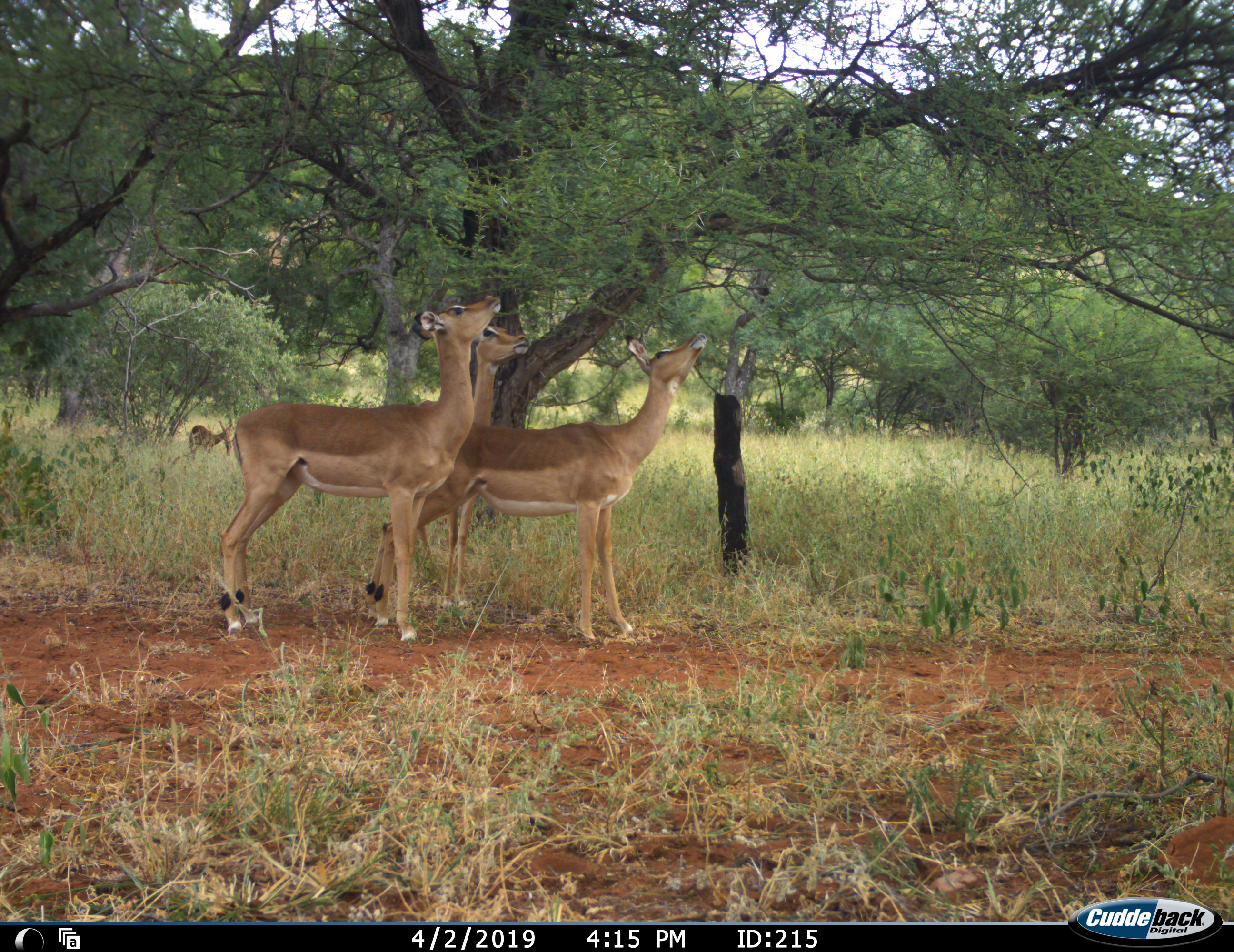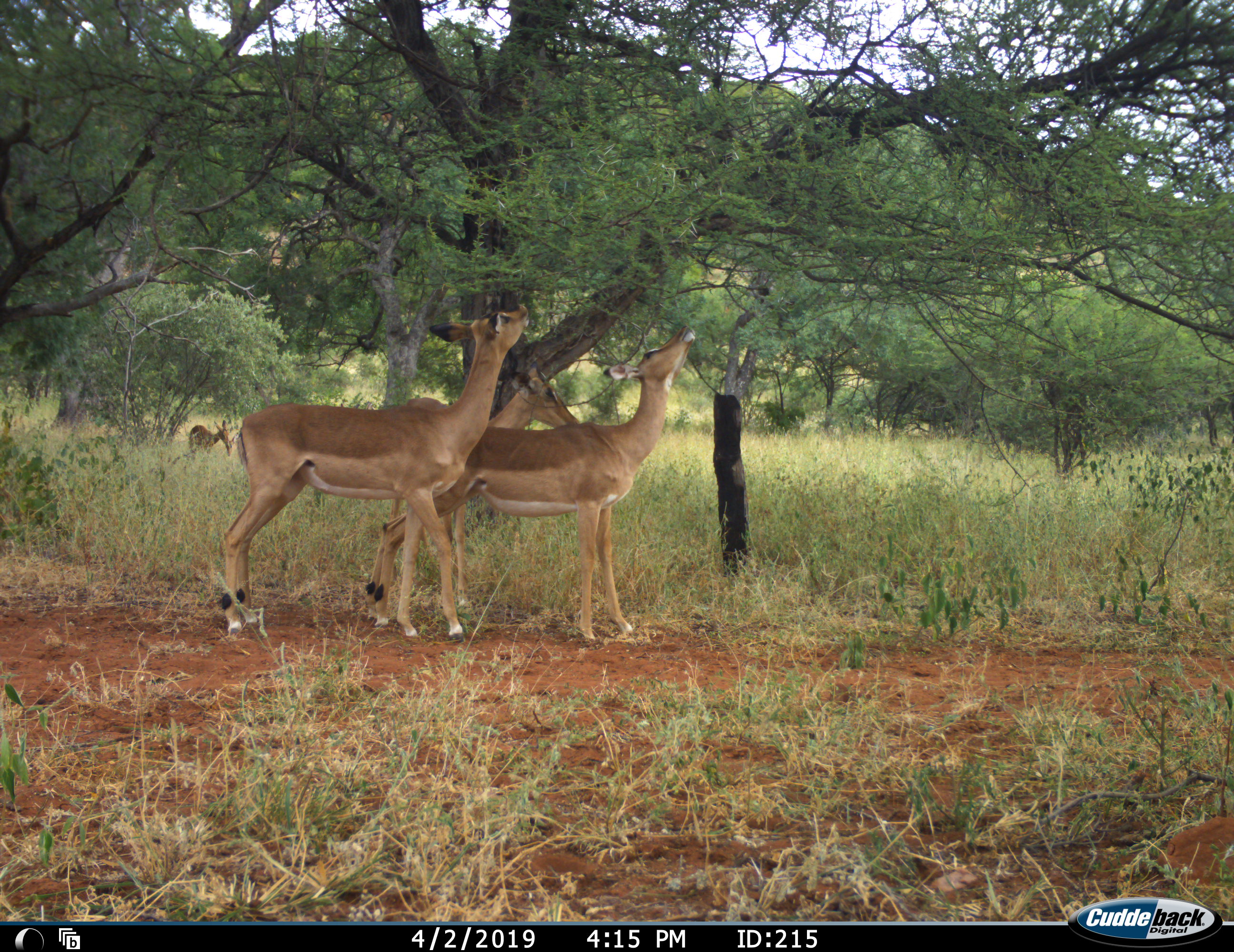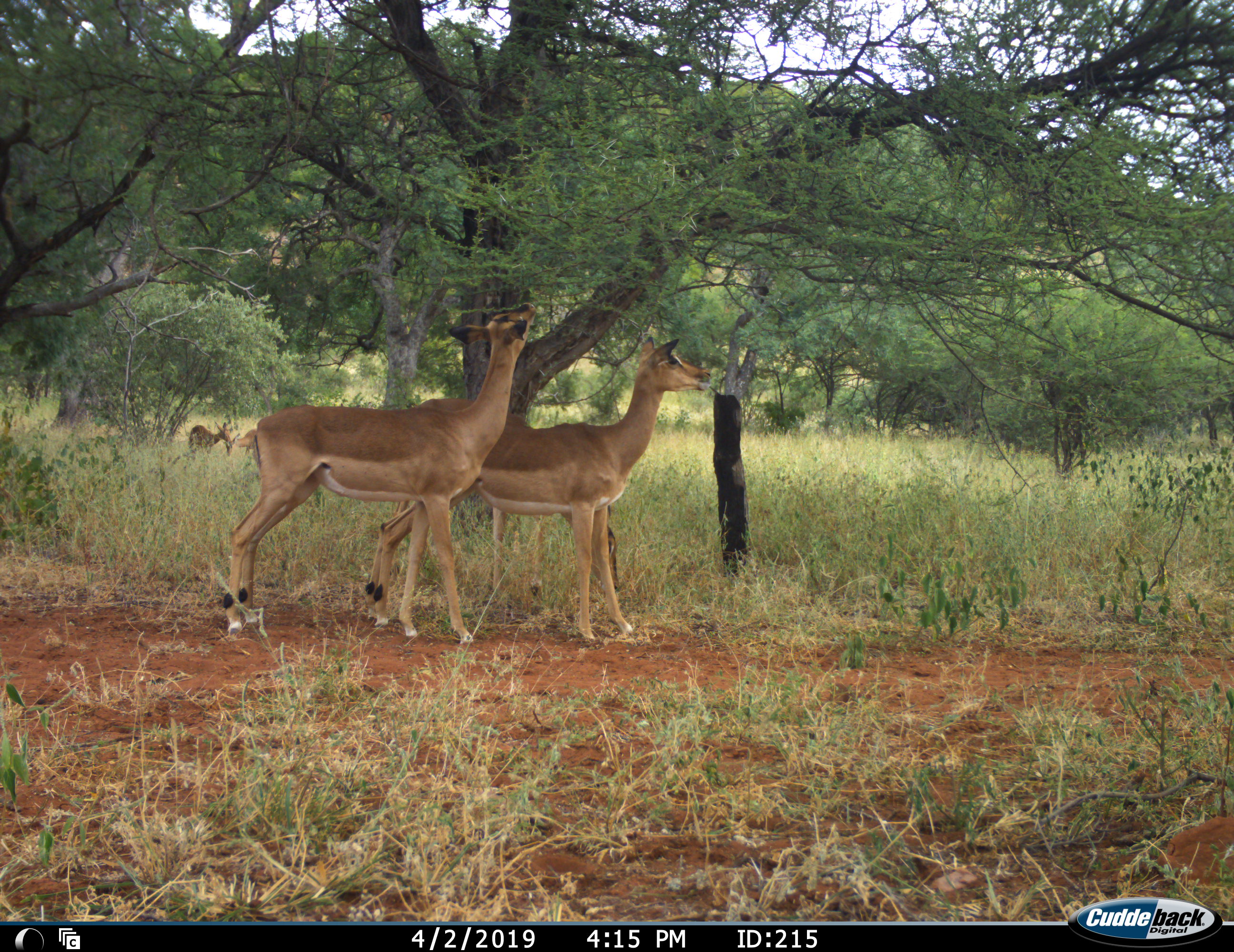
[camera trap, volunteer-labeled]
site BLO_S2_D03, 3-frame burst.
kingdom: Animalia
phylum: Chordata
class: Mammalia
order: Artiodactyla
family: Bovidae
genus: Aepyceros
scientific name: Aepyceros melampus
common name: impala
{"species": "impala (Aepyceros melampus)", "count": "5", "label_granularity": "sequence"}